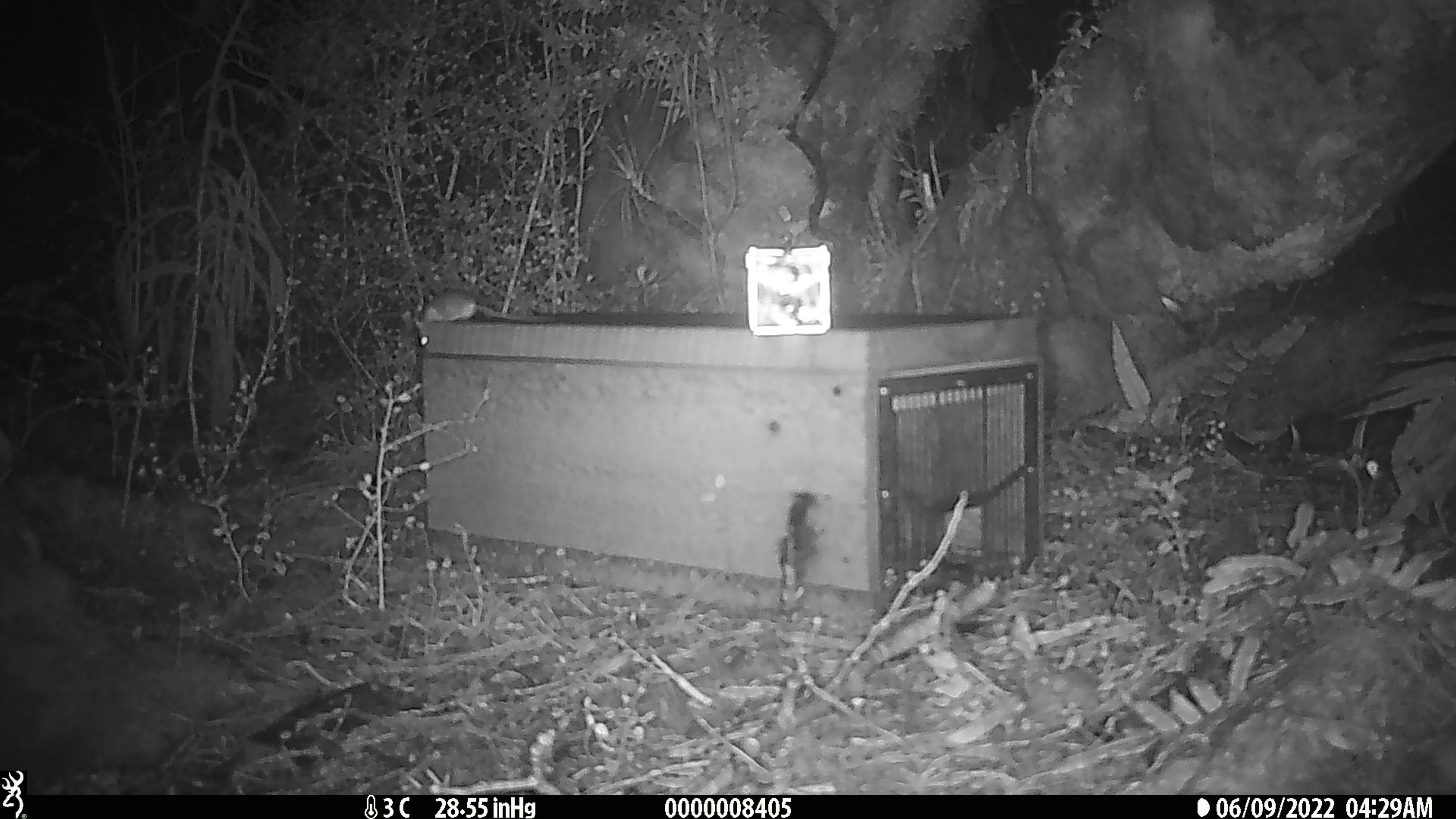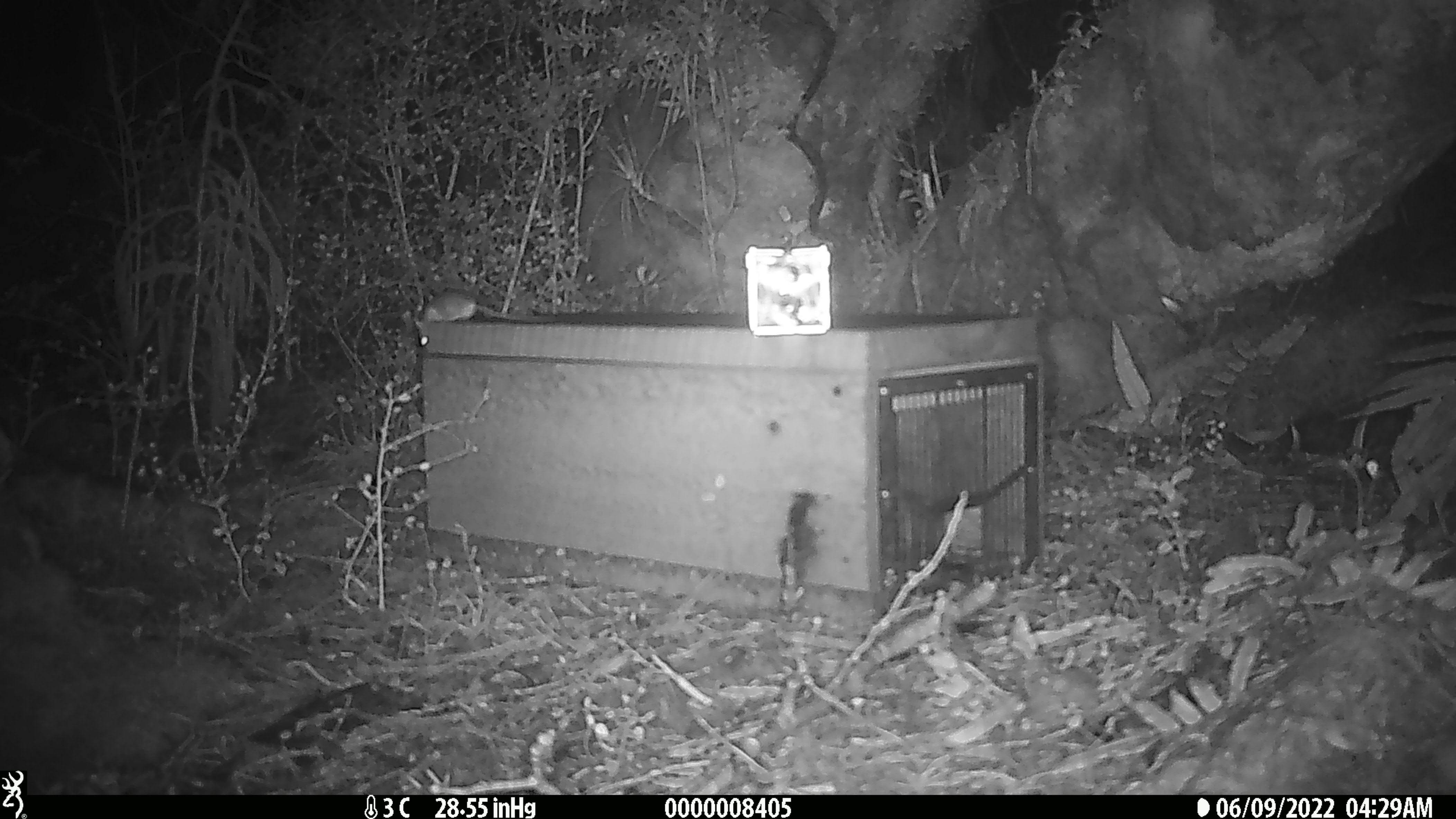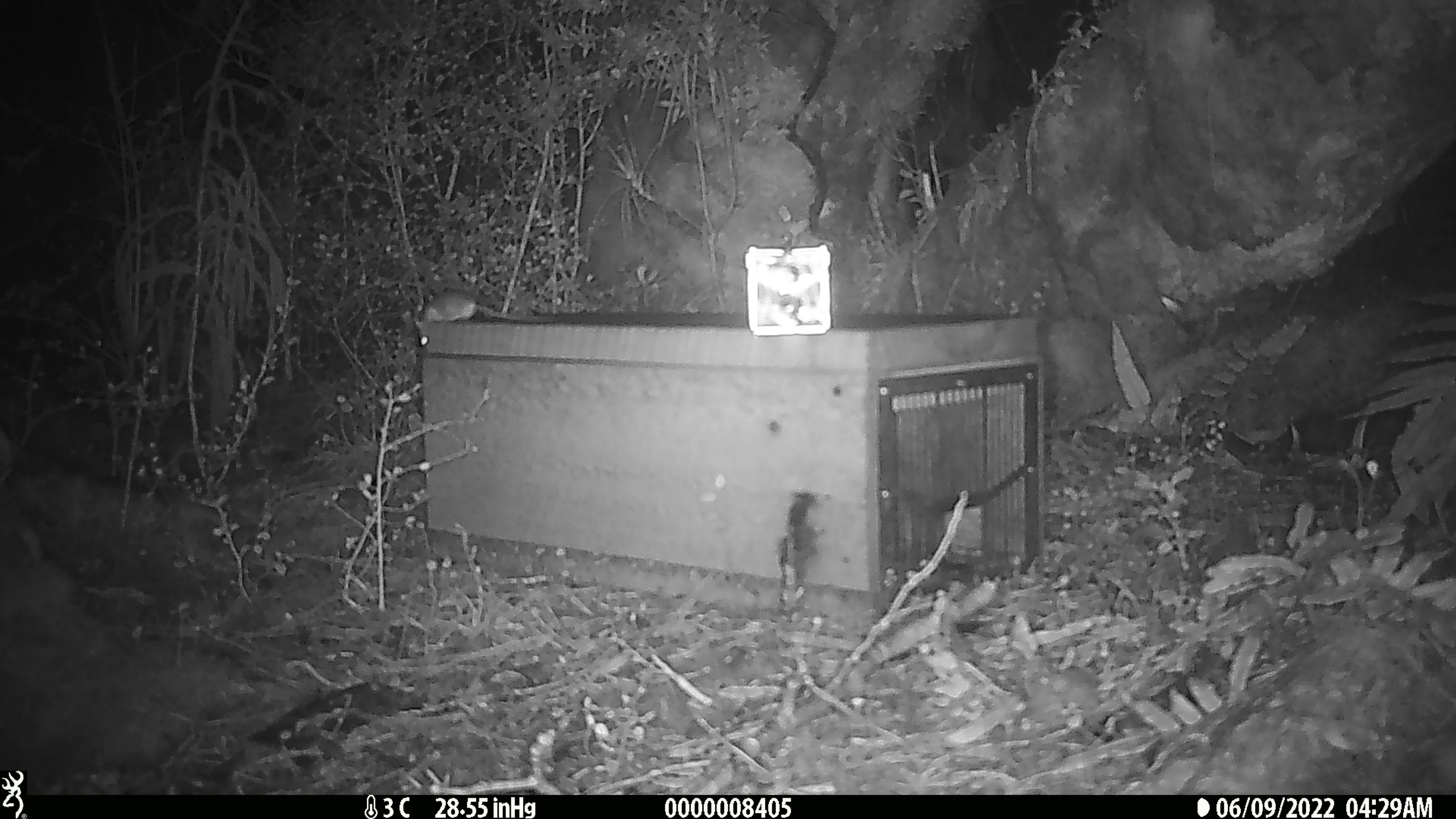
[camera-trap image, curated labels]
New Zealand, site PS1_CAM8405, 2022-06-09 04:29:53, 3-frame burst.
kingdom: Animalia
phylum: Chordata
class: Mammalia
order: Rodentia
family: Muridae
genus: Mus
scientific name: Mus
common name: mouse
Mouse (Mus).